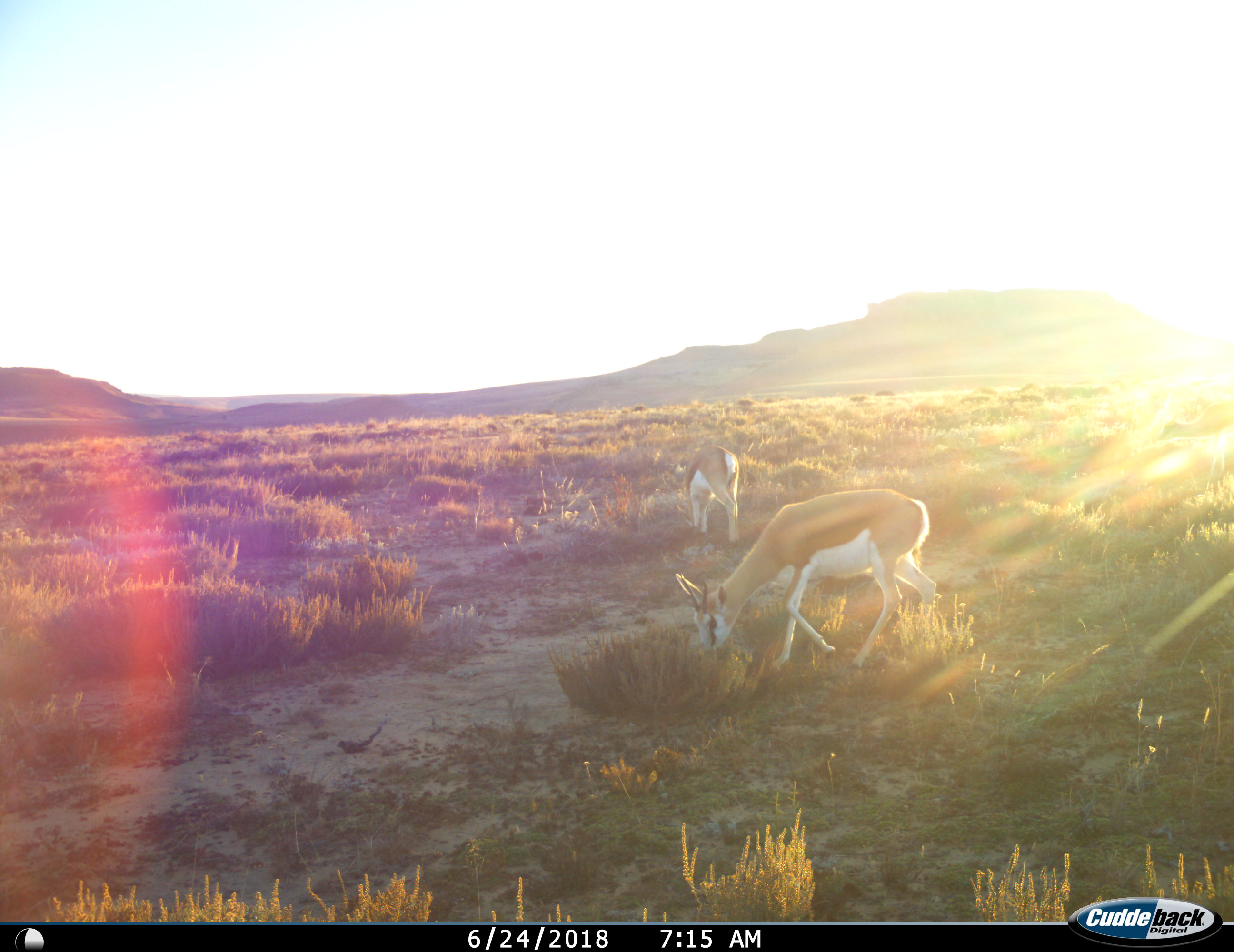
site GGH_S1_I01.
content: unidentified animal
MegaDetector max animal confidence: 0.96